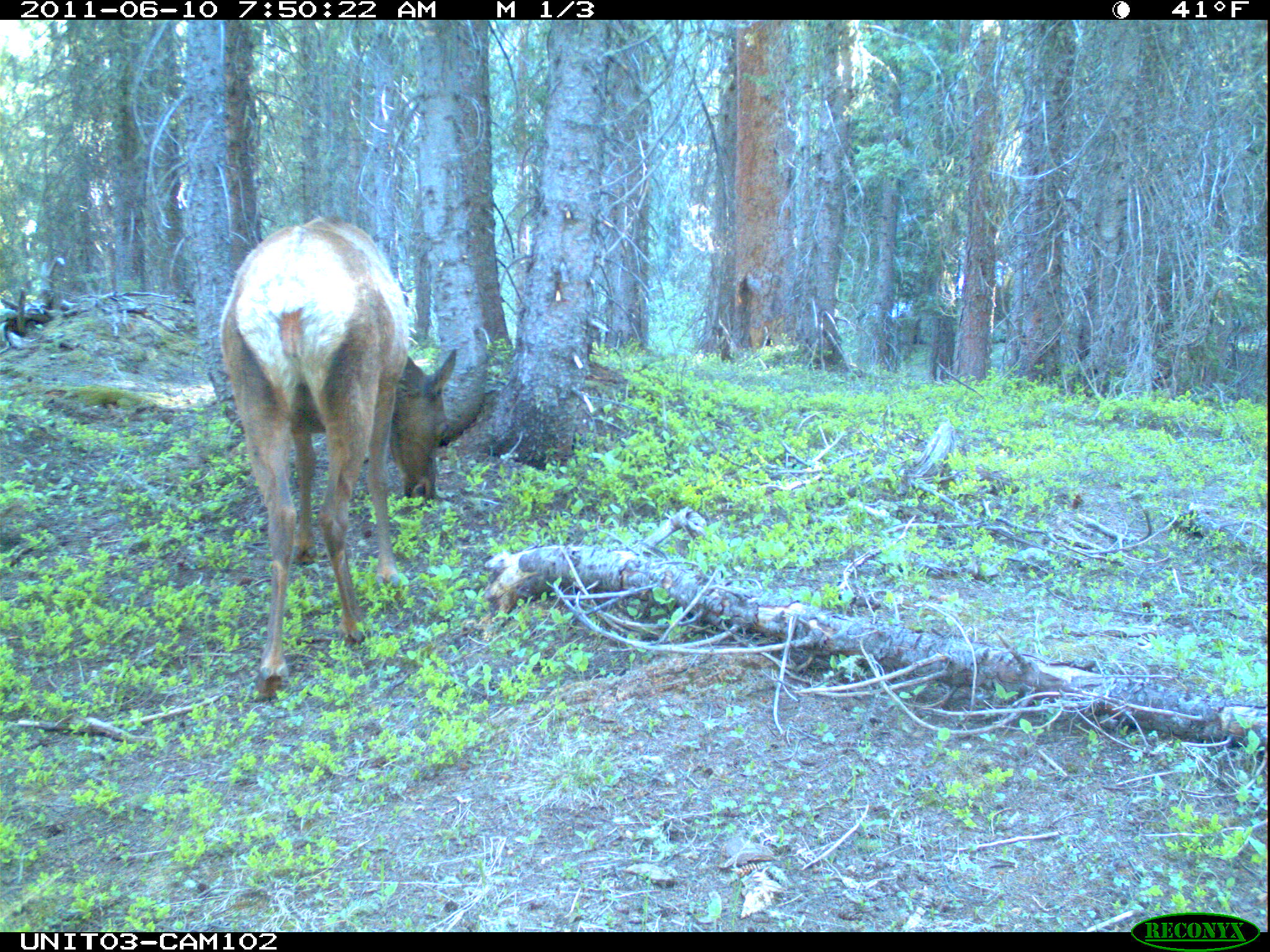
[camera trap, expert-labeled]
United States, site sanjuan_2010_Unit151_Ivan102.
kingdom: Animalia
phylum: Chordata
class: Mammalia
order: Artiodactyla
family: Cervidae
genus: Cervus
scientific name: Cervus elaphus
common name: red deer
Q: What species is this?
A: Cervus elaphus (red deer).